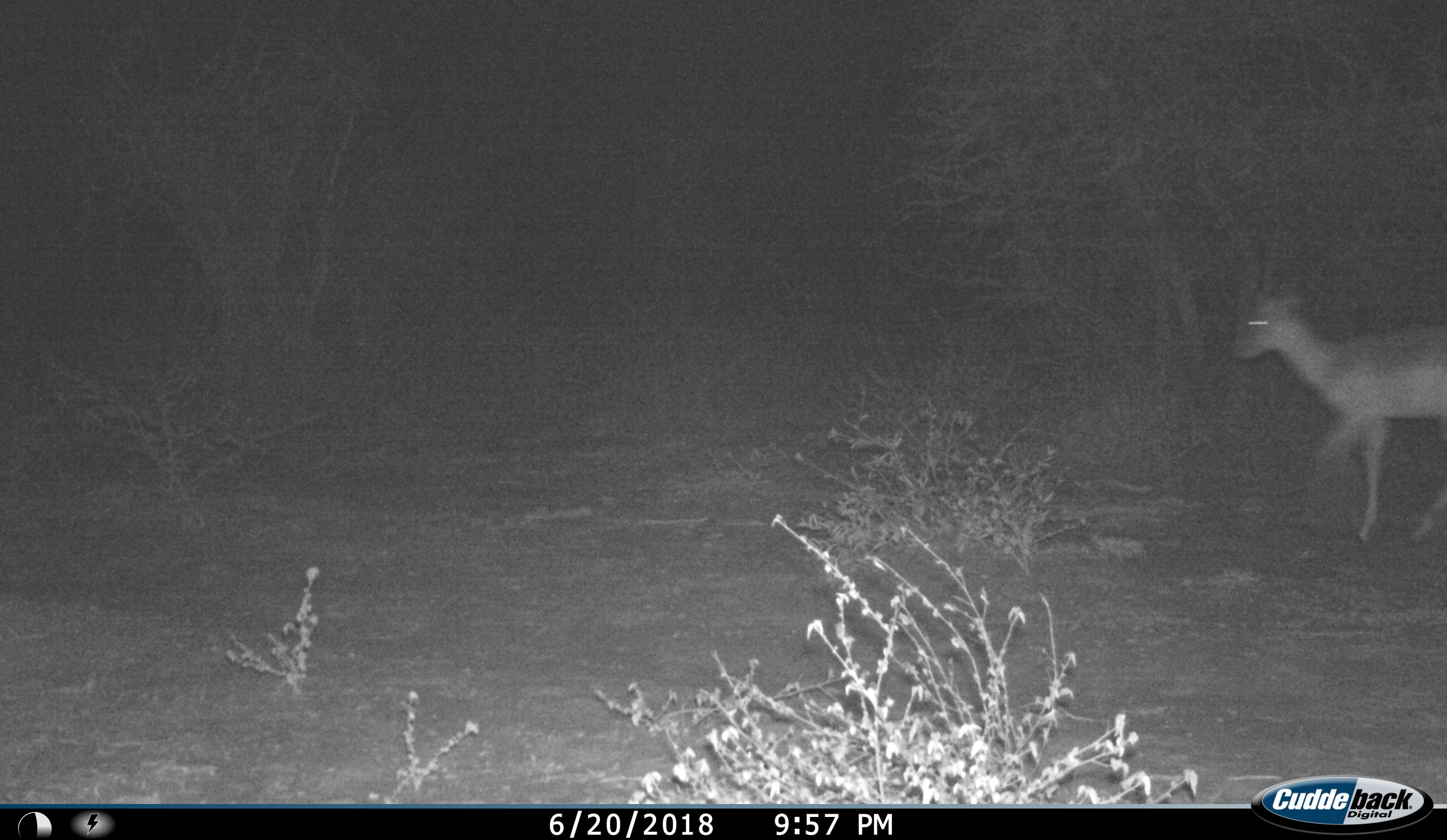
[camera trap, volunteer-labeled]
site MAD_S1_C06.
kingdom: Animalia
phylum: Chordata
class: Mammalia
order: Artiodactyla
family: Bovidae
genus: Aepyceros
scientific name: Aepyceros melampus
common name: impala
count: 1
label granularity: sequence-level